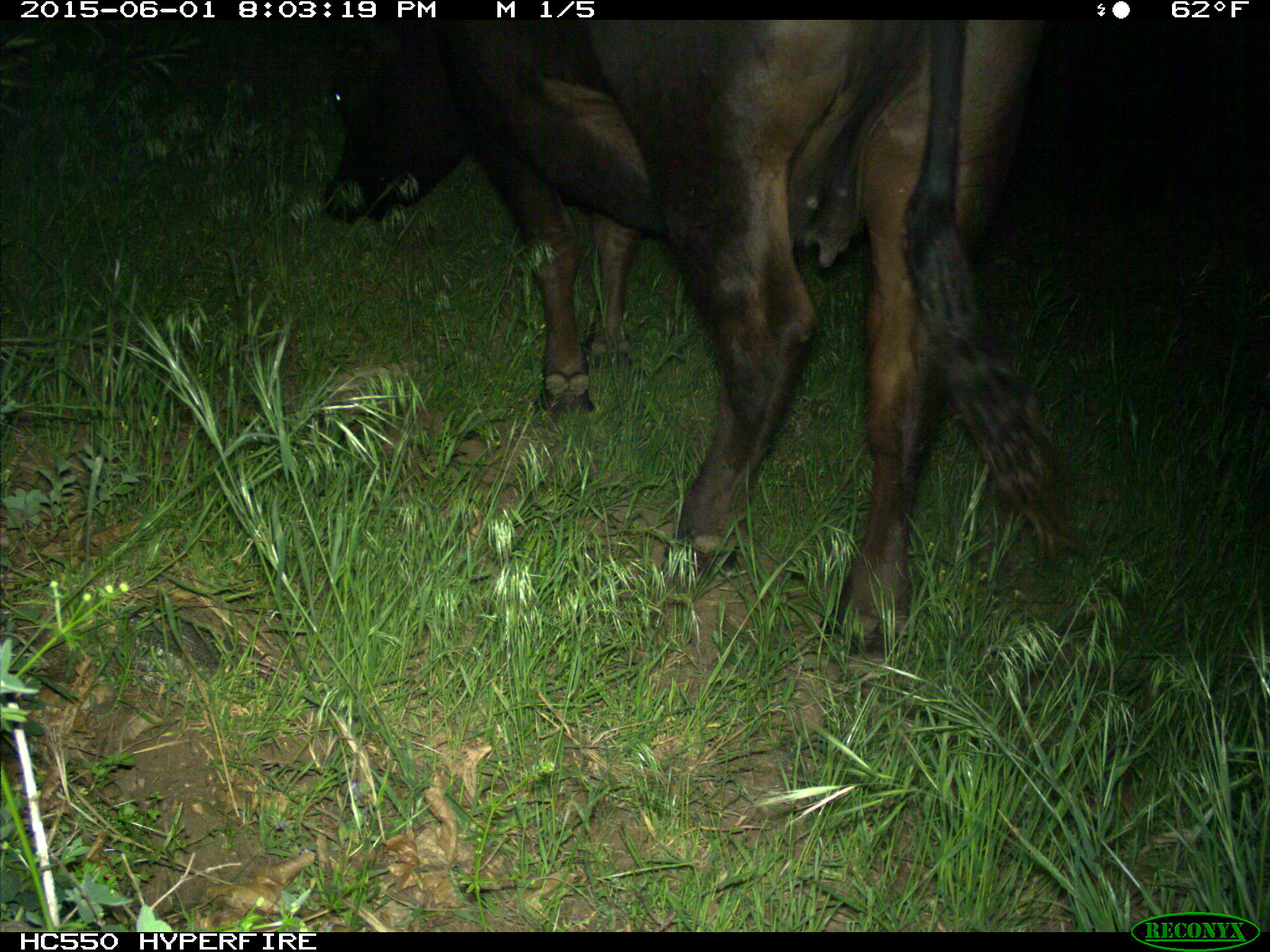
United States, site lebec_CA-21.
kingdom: Animalia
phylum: Chordata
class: Mammalia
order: Artiodactyla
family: Bovidae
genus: Bos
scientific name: Bos taurus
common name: domestic cow